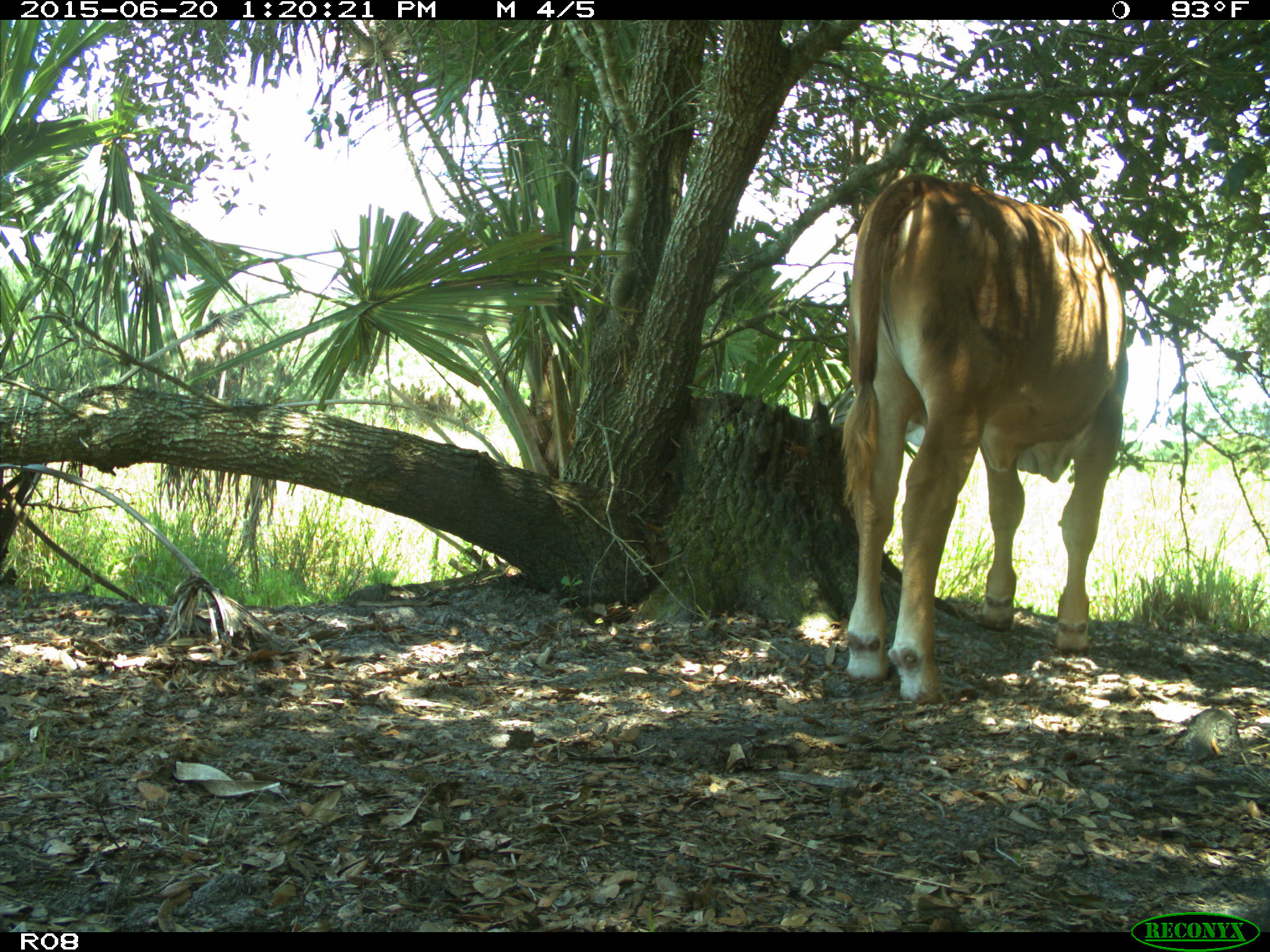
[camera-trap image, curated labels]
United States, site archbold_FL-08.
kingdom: Animalia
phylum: Chordata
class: Mammalia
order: Artiodactyla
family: Bovidae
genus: Bos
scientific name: Bos taurus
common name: domestic cow